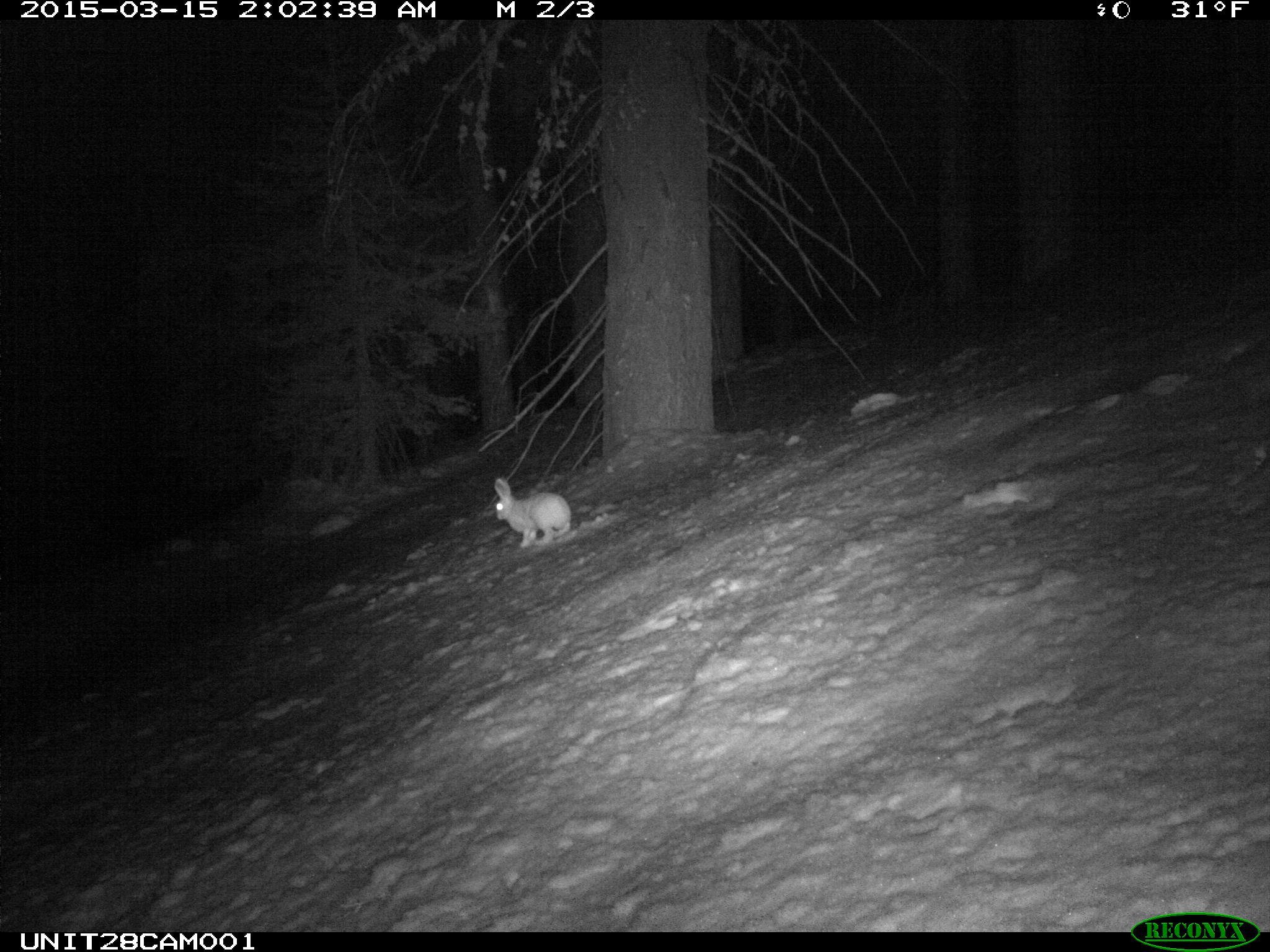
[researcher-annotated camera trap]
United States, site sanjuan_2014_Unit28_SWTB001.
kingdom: Animalia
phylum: Chordata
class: Mammalia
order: Lagomorpha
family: Leporidae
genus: Lepus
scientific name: Lepus americanus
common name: snowshoe hare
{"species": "Lepus americanus (snowshoe hare)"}